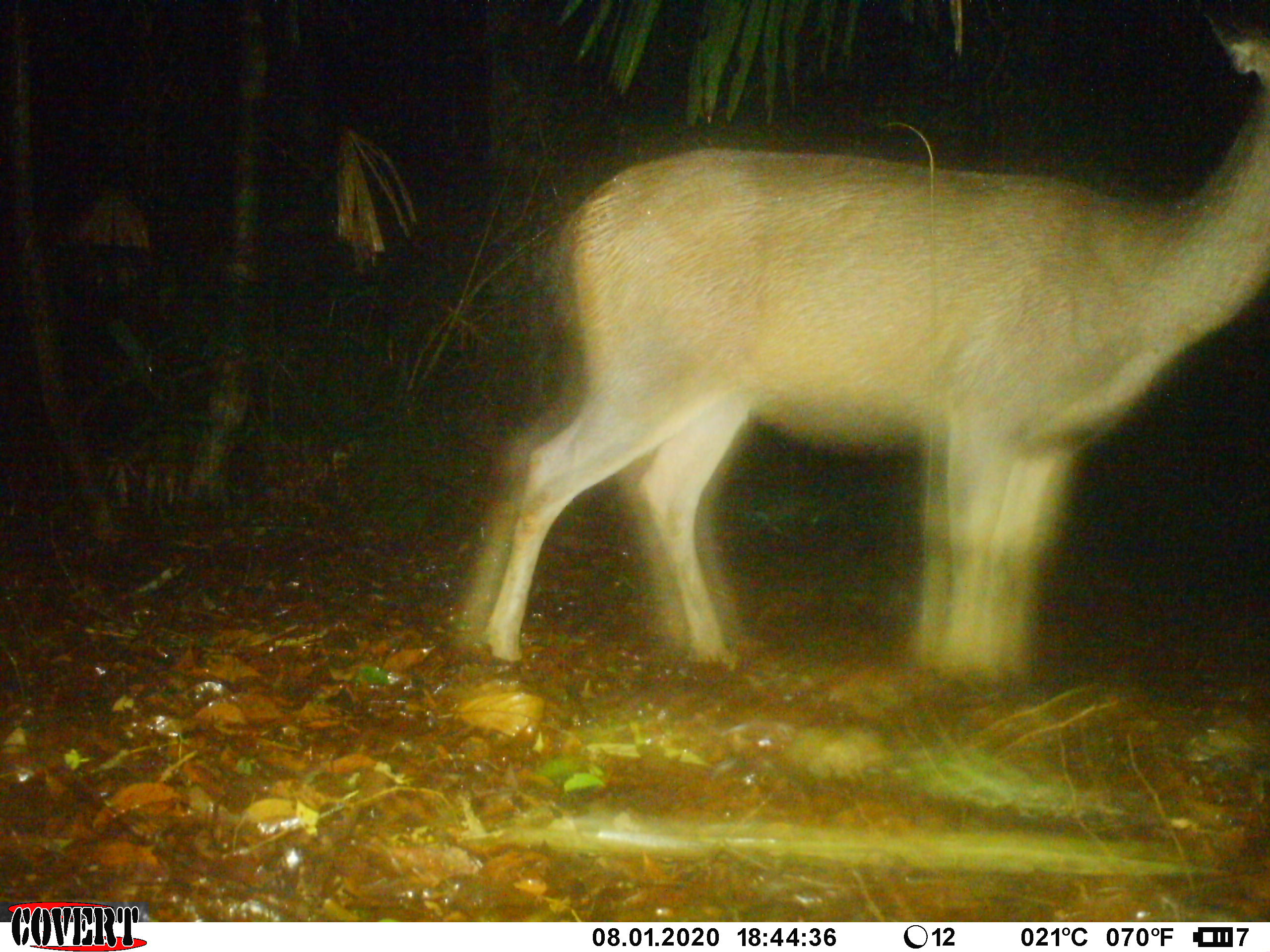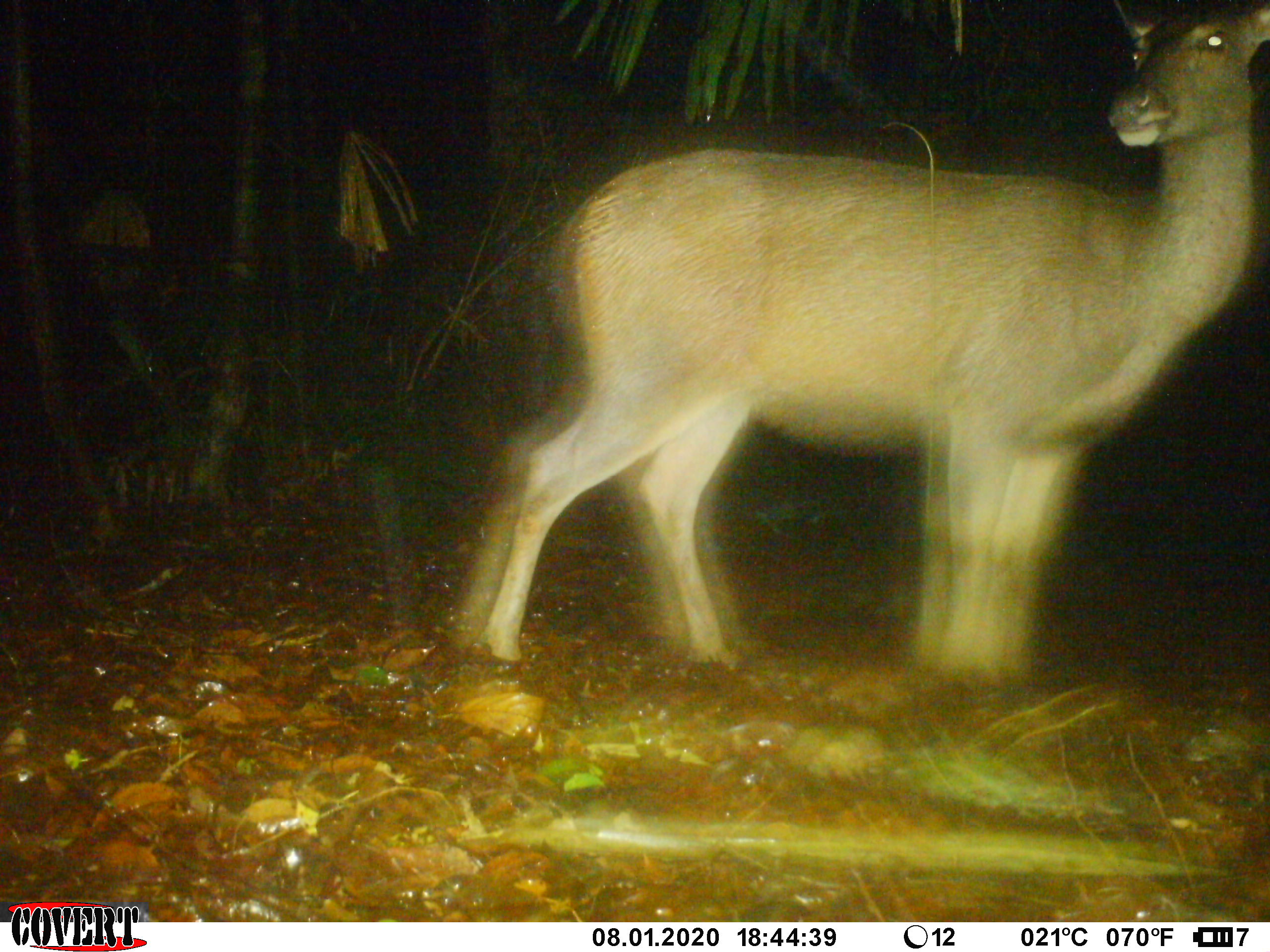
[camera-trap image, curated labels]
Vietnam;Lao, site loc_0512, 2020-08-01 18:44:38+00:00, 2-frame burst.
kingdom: Animalia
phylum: Chordata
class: Mammalia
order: Artiodactyla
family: Cervidae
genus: Rusa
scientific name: Rusa unicolor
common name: sambar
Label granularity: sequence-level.